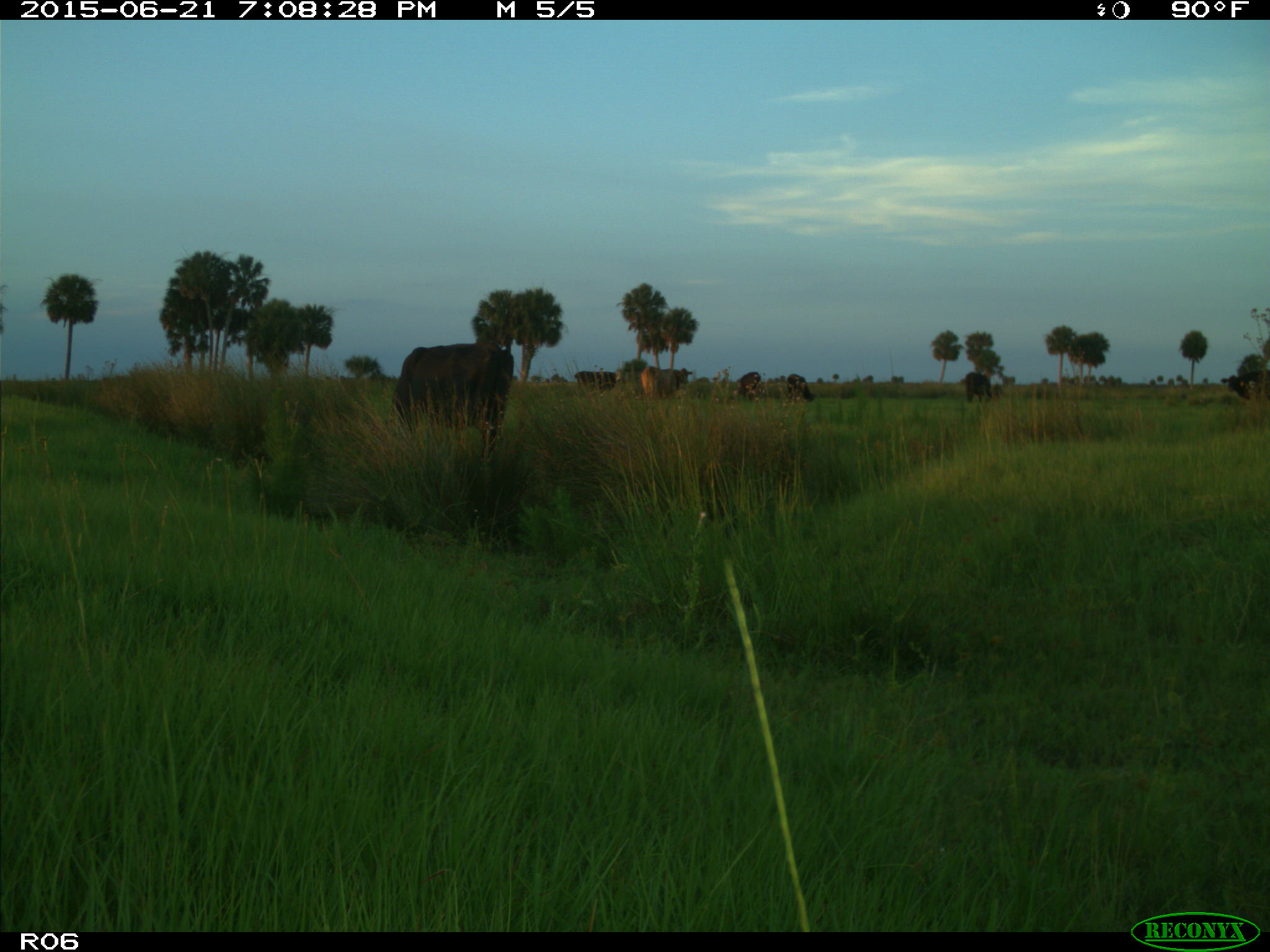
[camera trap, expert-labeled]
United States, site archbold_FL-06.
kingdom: Animalia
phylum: Chordata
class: Mammalia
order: Artiodactyla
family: Bovidae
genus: Bos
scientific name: Bos taurus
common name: domestic cow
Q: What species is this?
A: Bos taurus (domestic cow).